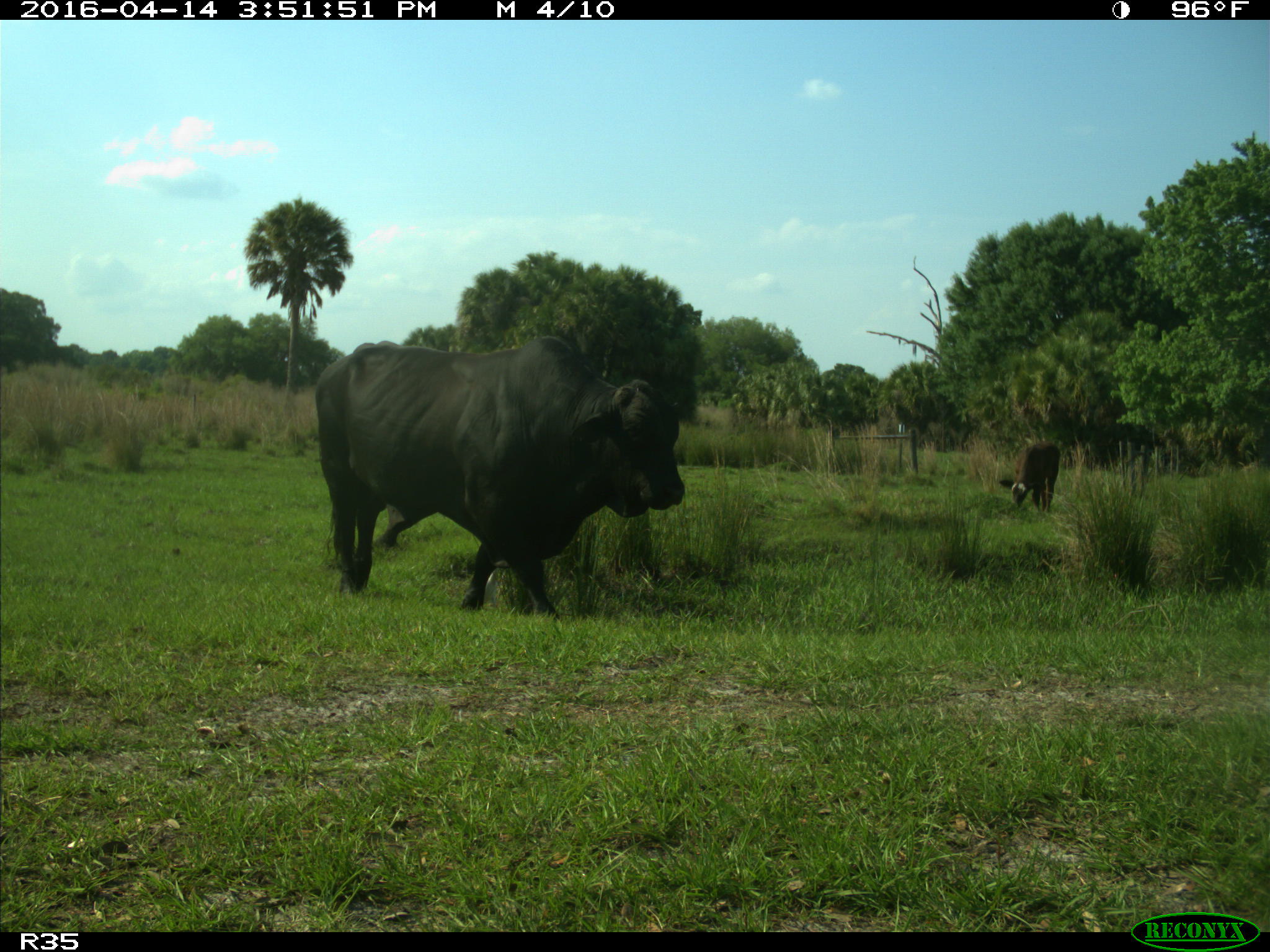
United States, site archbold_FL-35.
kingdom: Animalia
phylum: Chordata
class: Mammalia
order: Artiodactyla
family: Bovidae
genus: Bos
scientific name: Bos taurus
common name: domestic cow